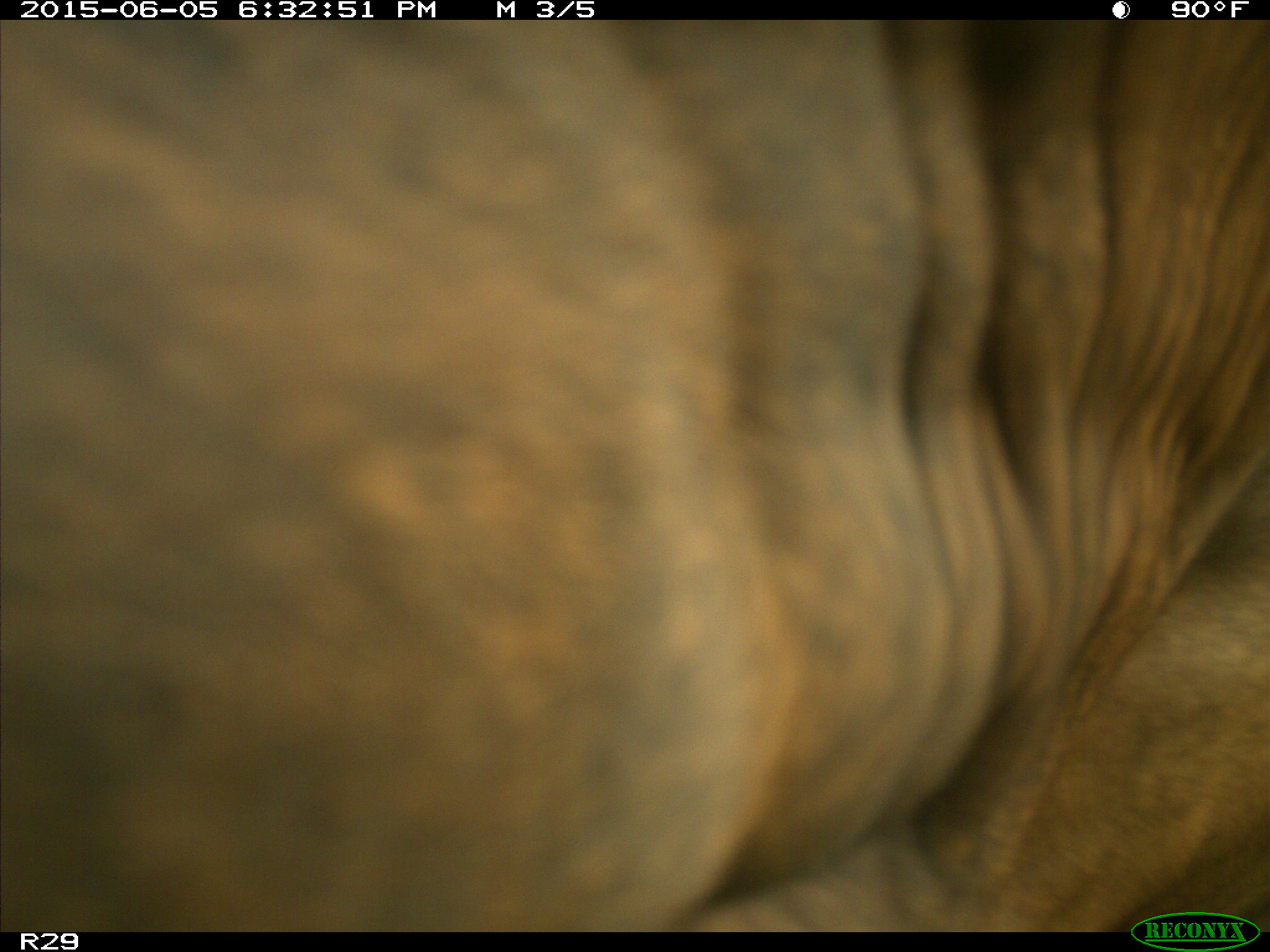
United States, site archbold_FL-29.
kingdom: Animalia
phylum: Chordata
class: Mammalia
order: Artiodactyla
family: Bovidae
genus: Bos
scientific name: Bos taurus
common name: domestic cow